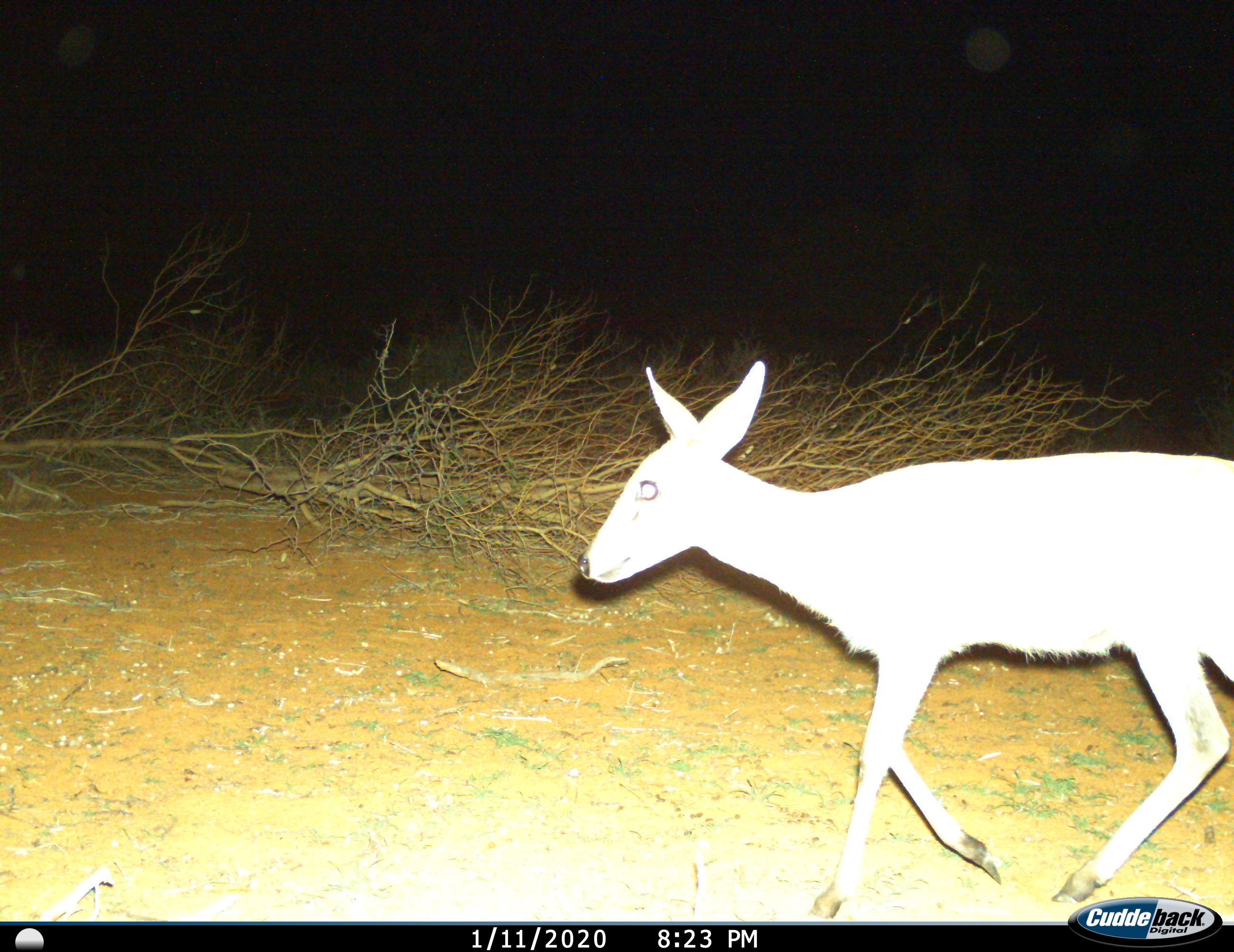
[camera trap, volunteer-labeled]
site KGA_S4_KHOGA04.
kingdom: Animalia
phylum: Chordata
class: Mammalia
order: Artiodactyla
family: Bovidae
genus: Sylvicapra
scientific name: Sylvicapra grimmia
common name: common duiker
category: duikercommongrey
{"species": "duikercommongrey (common duiker) (Sylvicapra grimmia)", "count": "1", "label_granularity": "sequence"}